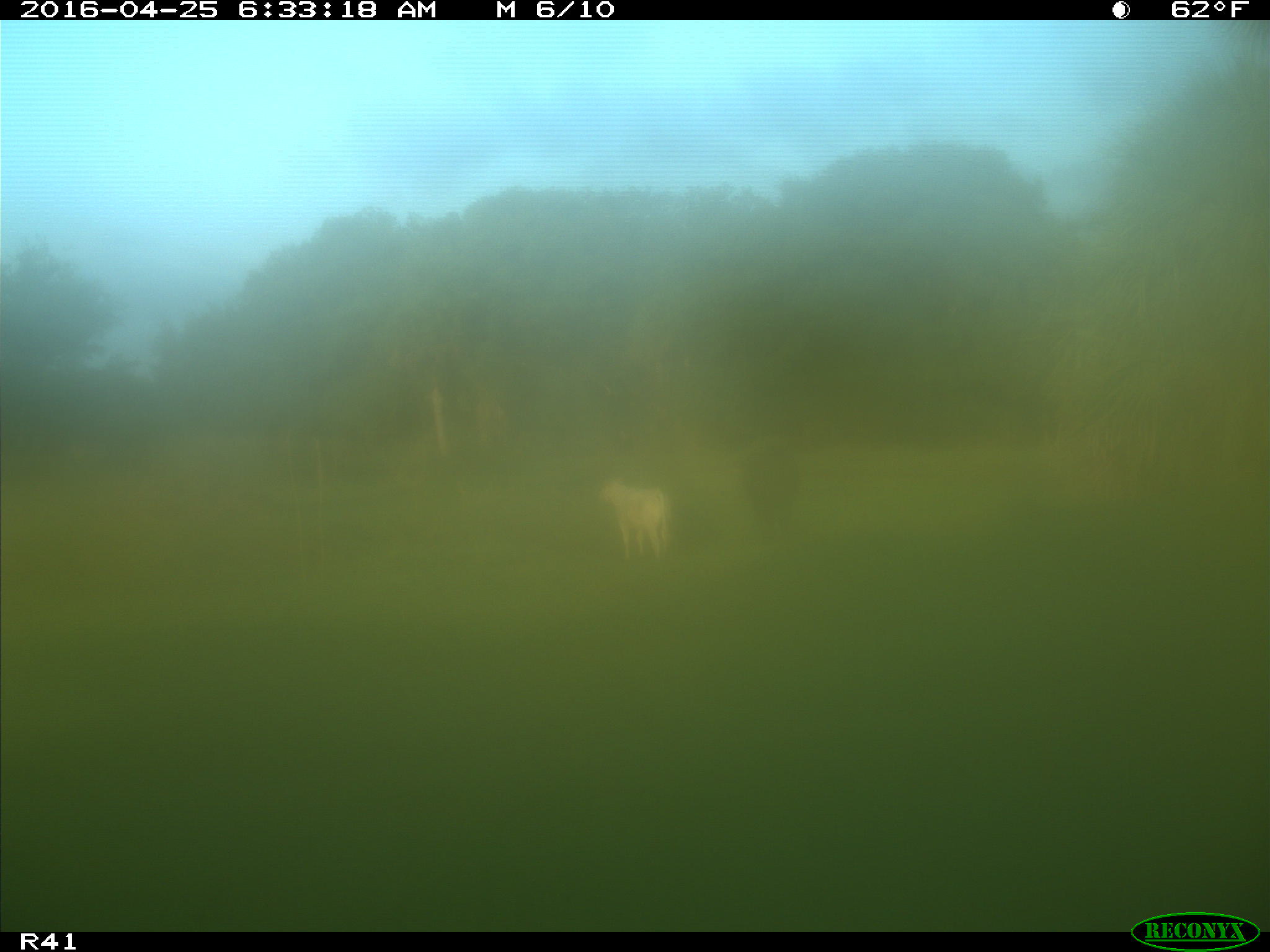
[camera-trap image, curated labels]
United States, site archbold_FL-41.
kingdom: Animalia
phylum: Chordata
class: Mammalia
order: Artiodactyla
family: Bovidae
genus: Bos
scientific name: Bos taurus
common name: domestic cow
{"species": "Bos taurus (domestic cow)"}